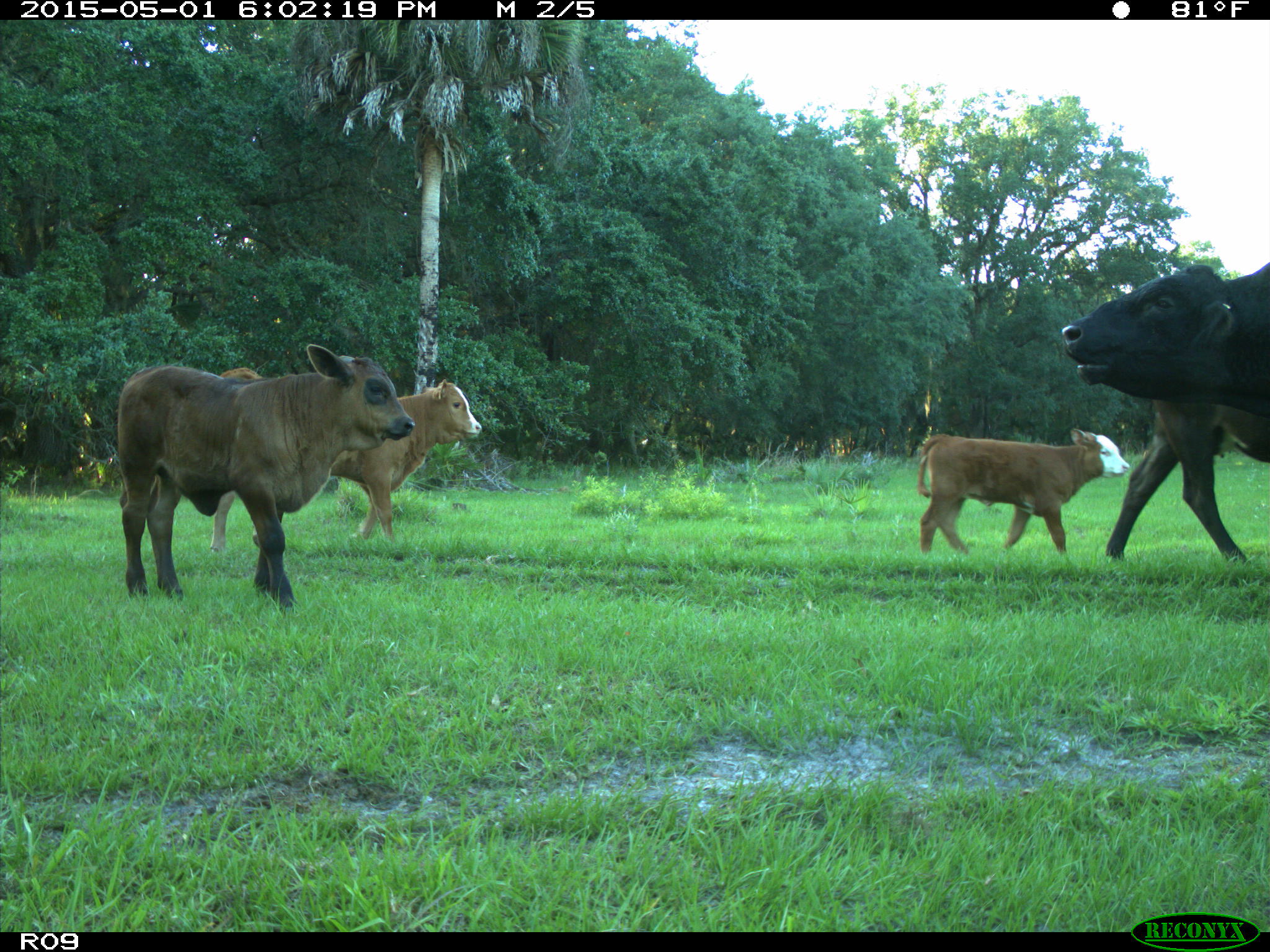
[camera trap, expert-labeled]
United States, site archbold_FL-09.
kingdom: Animalia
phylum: Chordata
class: Mammalia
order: Artiodactyla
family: Bovidae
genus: Bos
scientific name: Bos taurus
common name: domestic cow